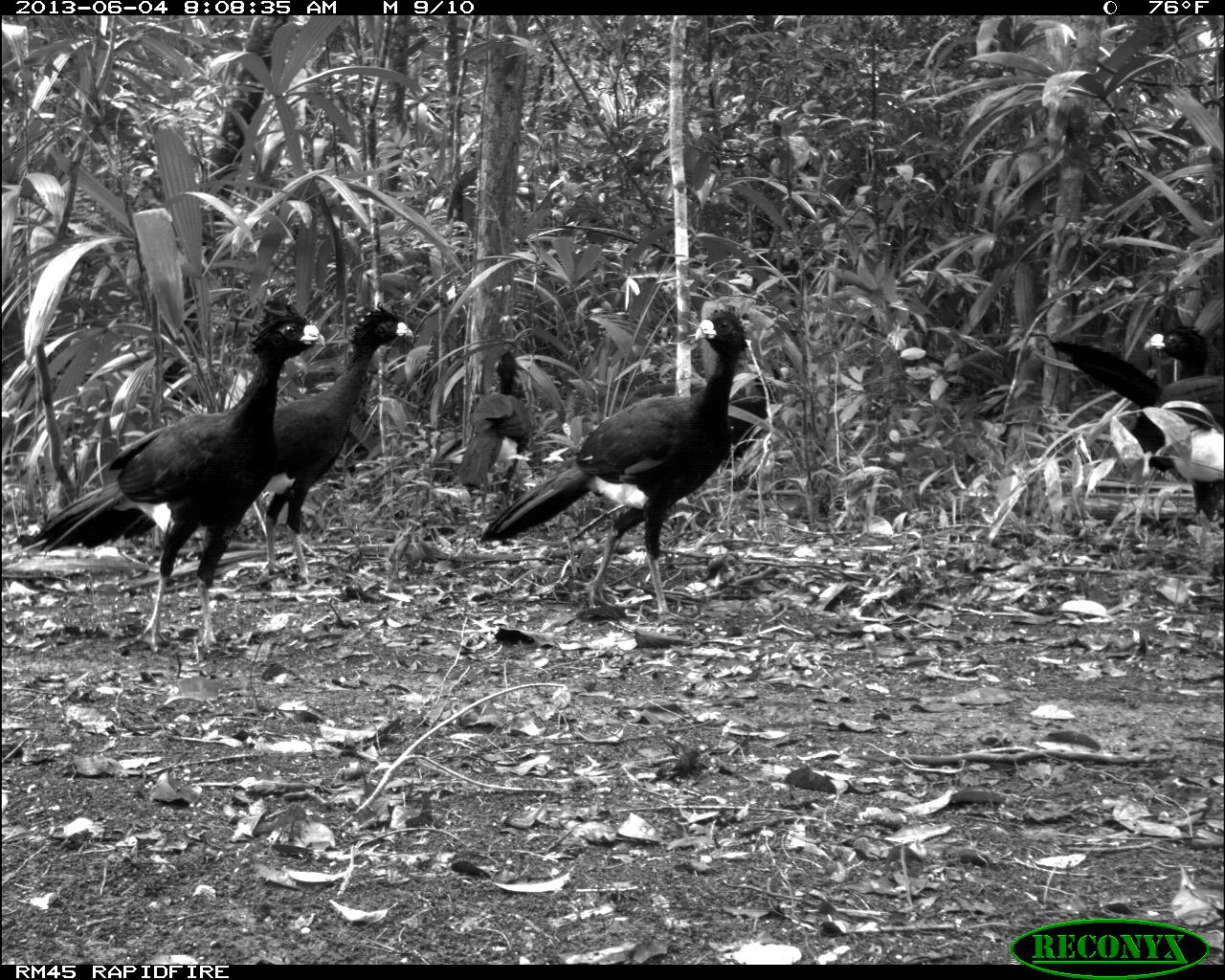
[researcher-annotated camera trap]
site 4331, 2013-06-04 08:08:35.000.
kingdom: Animalia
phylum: Chordata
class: Aves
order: Galliformes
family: Cracidae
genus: Crax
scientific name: Crax rubra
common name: great curassow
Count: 5.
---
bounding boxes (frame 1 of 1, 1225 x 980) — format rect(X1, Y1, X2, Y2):
crax rubra: rect(33, 296, 327, 652); rect(479, 307, 747, 623); rect(260, 302, 413, 585); rect(1045, 323, 1225, 534); rect(1140, 324, 1222, 520); rect(458, 351, 532, 492); rect(727, 365, 790, 492)